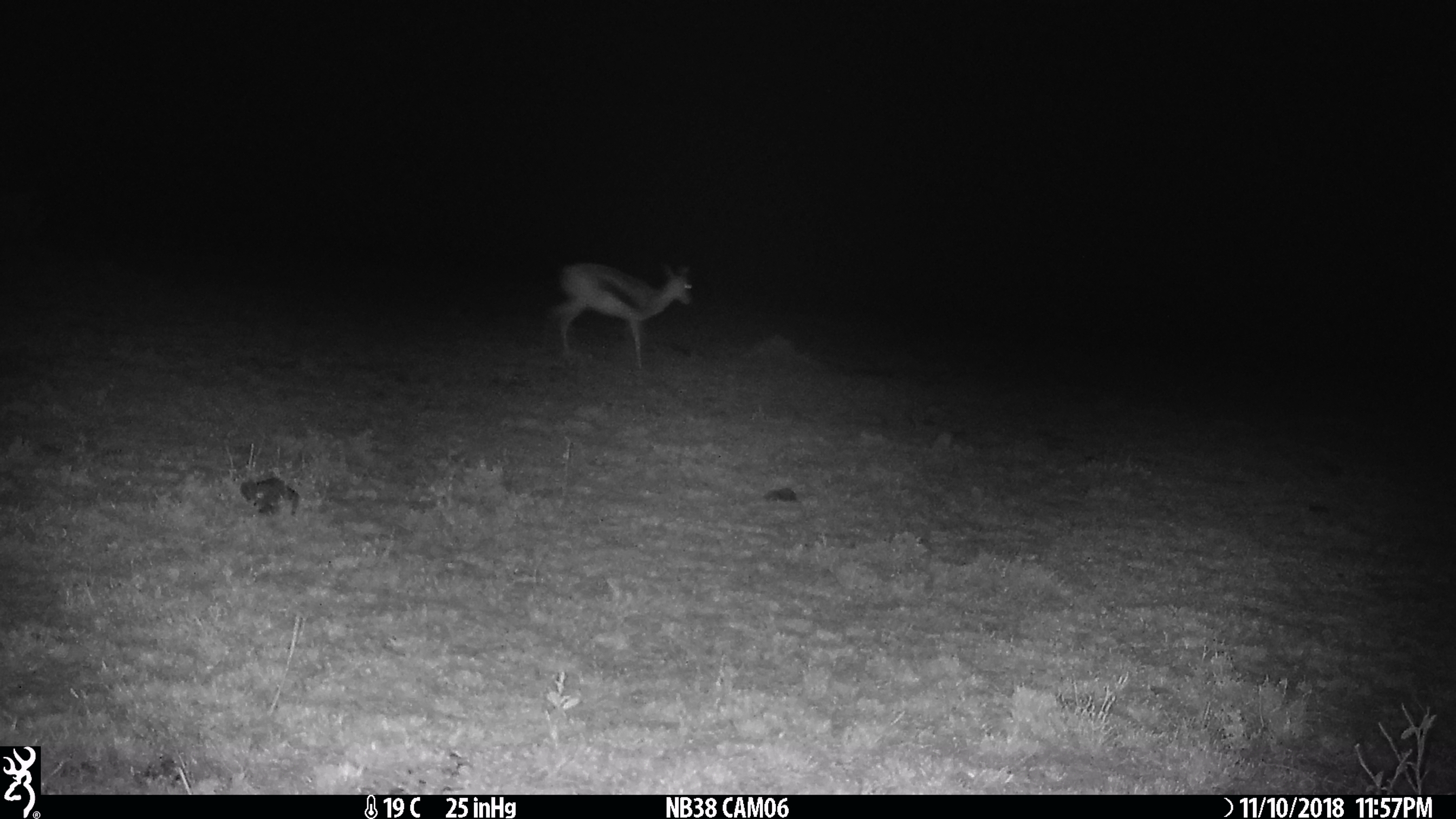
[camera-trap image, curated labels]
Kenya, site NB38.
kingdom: Animalia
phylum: Chordata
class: Mammalia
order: Artiodactyla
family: Bovidae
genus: Eudorcas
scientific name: Eudorcas thomsonii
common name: thomon's gazelle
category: gazelle thomsons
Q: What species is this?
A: Gazelle thomsons (thomon's gazelle) (Eudorcas thomsonii).